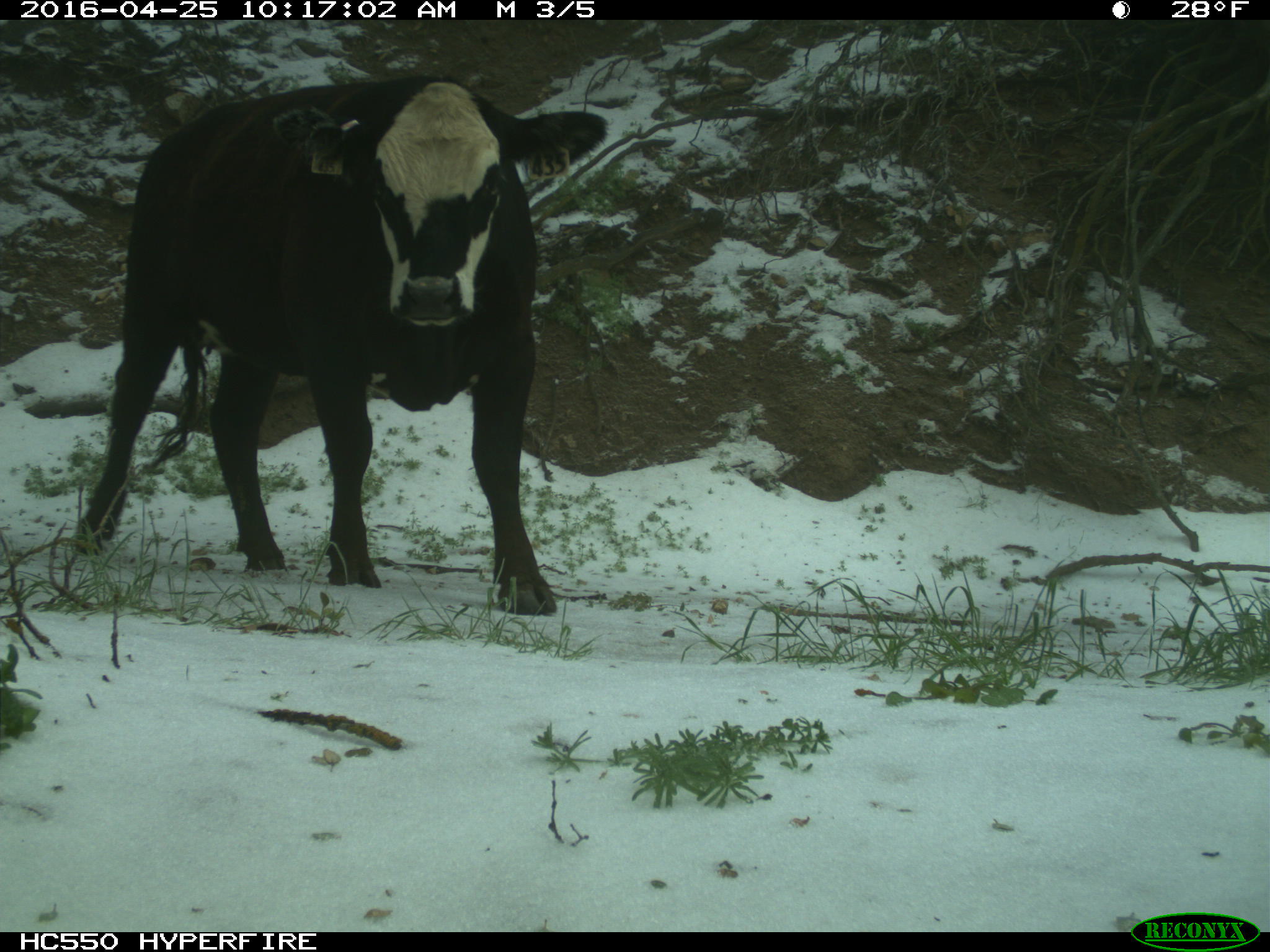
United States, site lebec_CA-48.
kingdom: Animalia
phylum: Chordata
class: Mammalia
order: Artiodactyla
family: Bovidae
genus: Bos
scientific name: Bos taurus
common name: domestic cow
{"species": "Bos taurus (domestic cow)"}